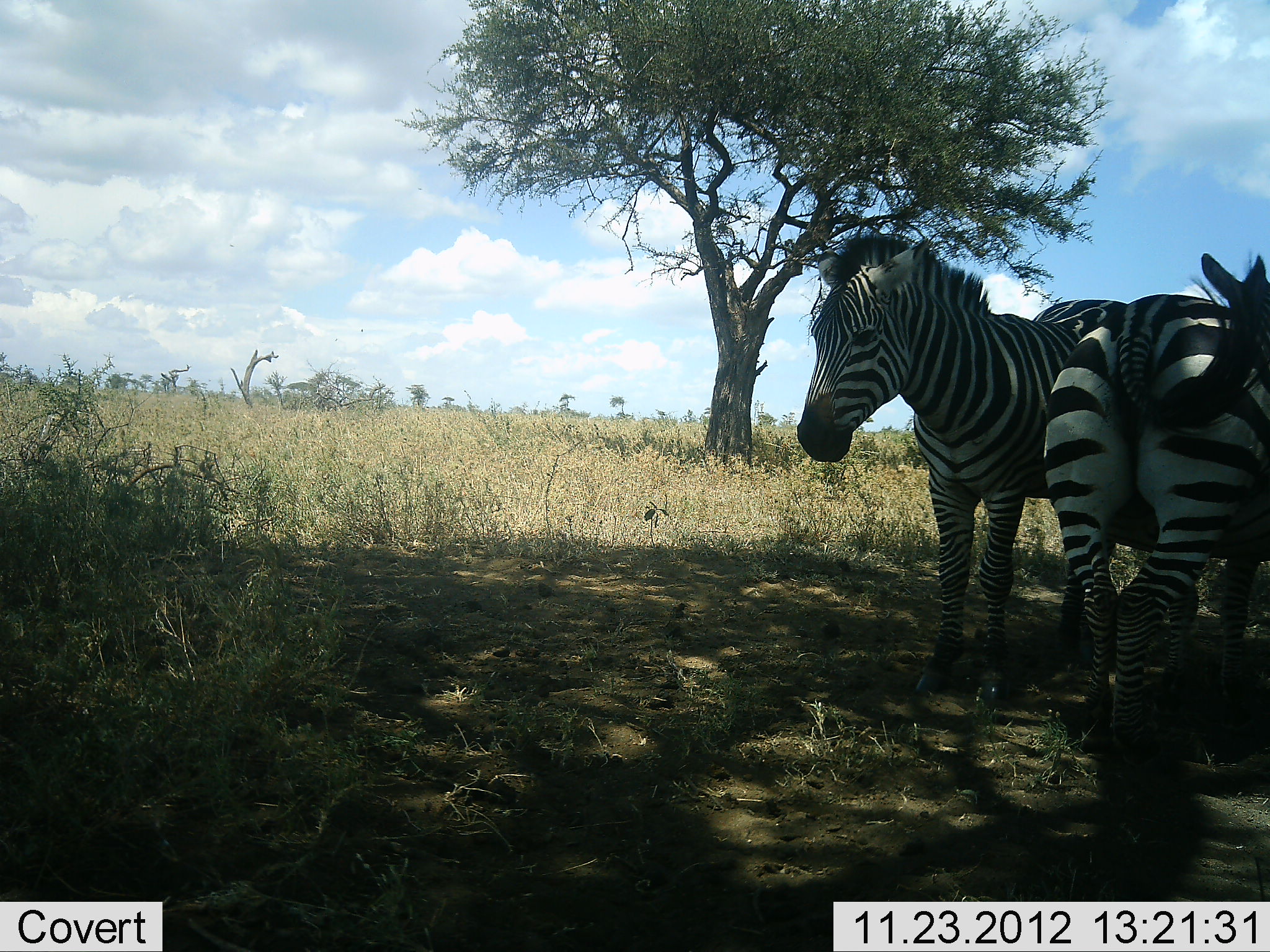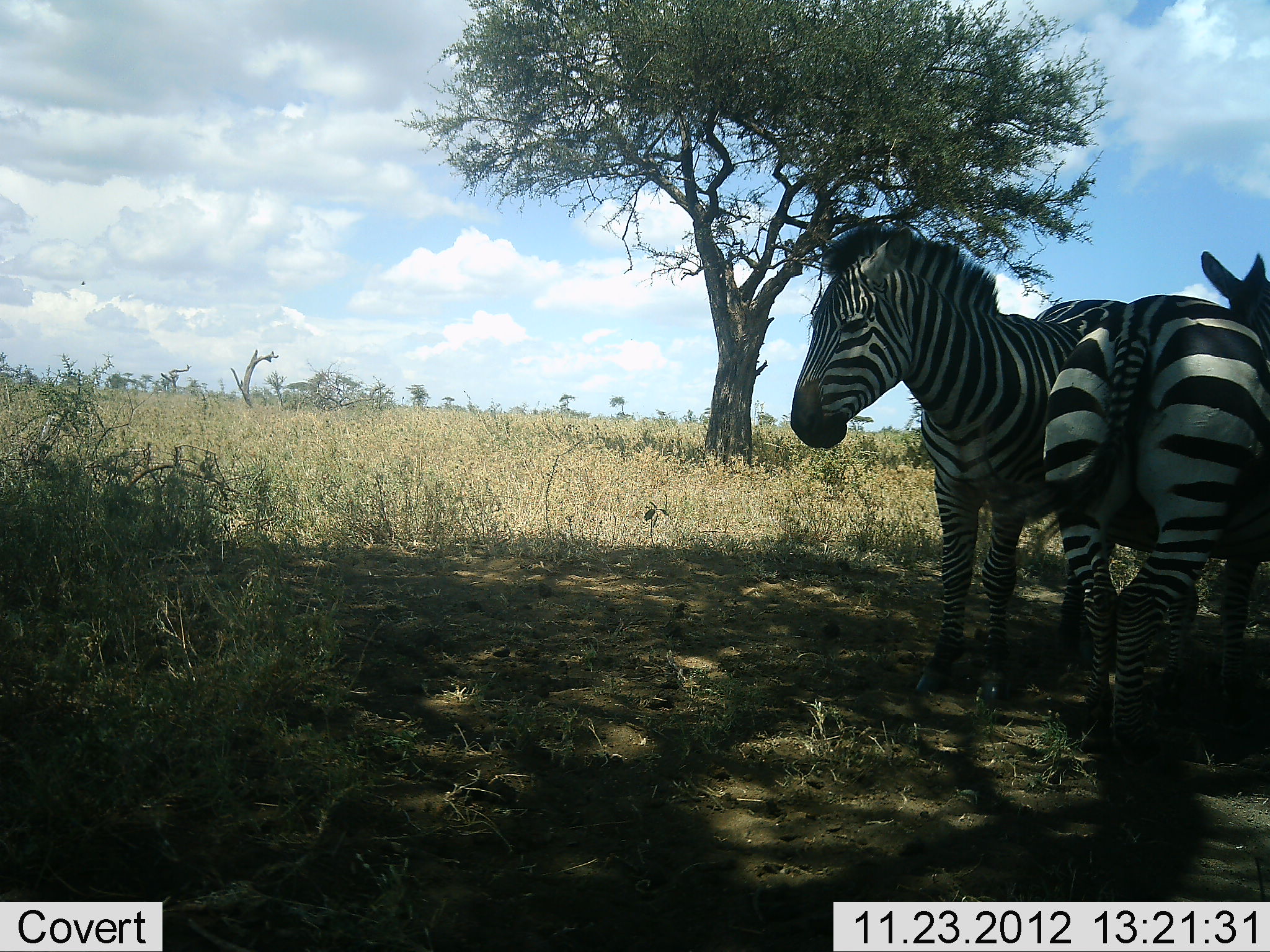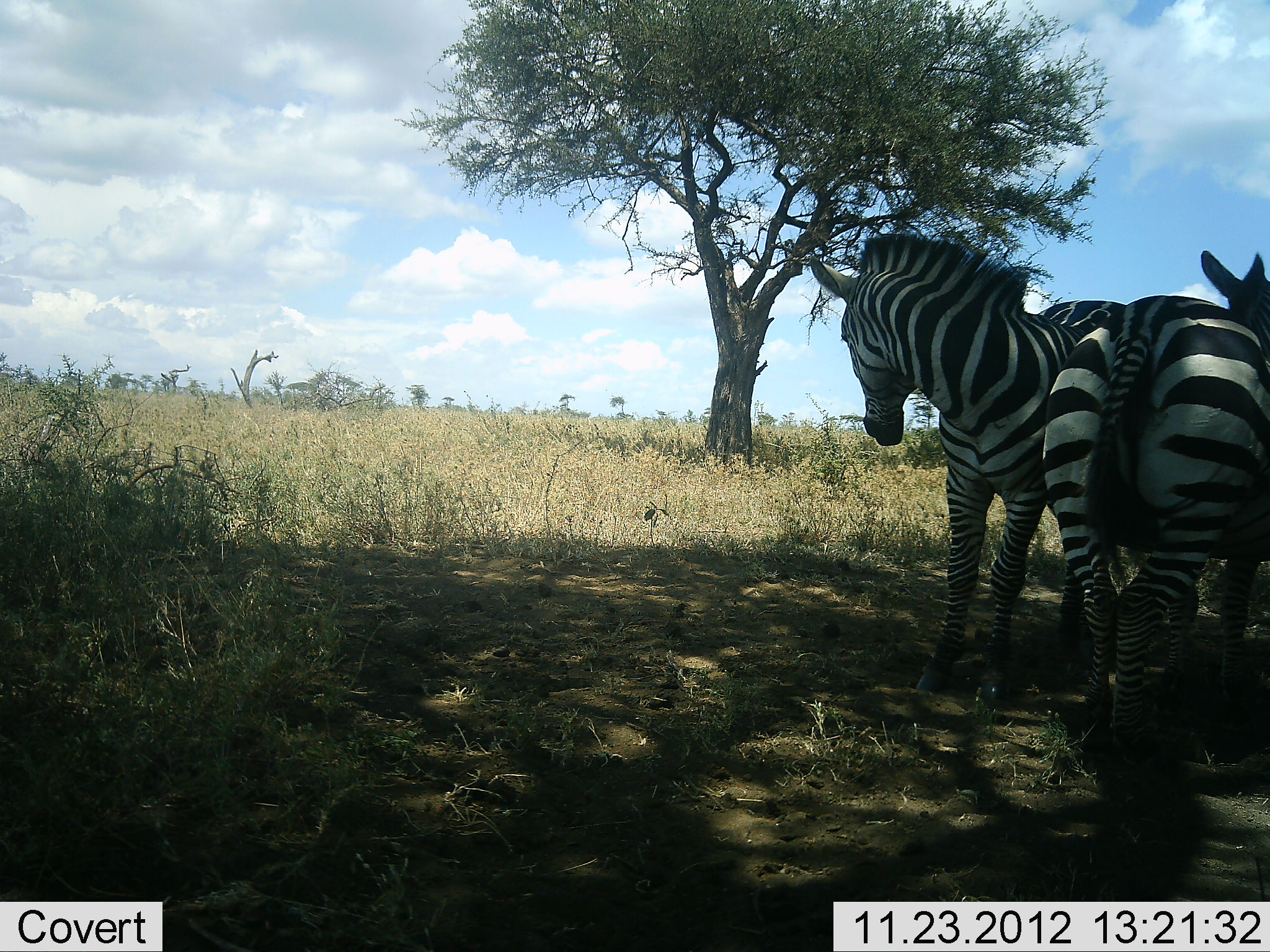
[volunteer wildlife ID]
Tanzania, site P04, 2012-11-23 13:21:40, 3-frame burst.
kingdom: Animalia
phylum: Chordata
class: Mammalia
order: Perissodactyla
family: Equidae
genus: Equus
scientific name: Equus quagga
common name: plains zebra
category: zebra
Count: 2.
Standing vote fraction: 100%.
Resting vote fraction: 0%.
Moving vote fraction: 0%.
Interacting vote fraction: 0%.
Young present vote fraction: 0%.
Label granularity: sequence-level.